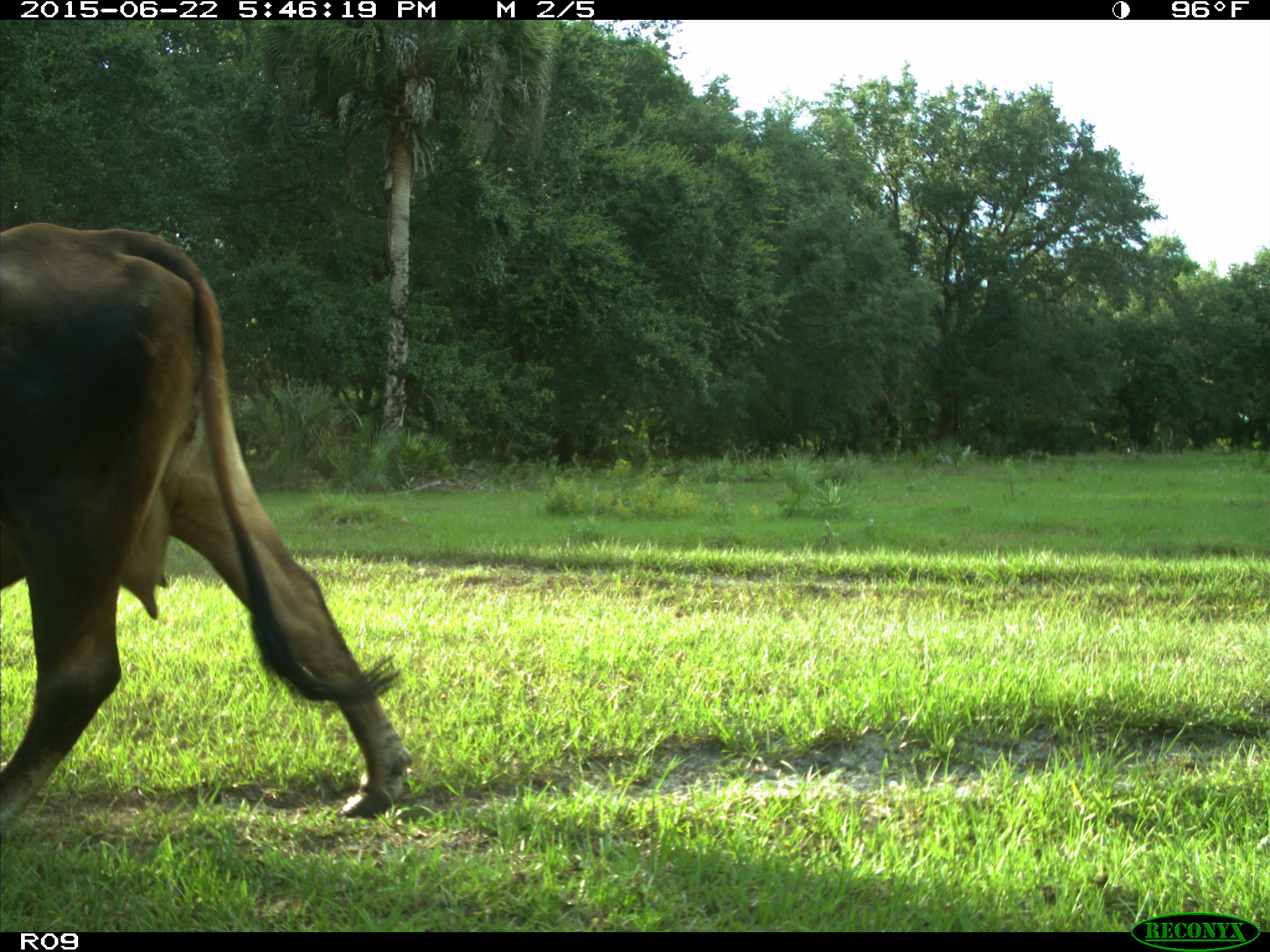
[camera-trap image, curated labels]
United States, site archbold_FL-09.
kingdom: Animalia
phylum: Chordata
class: Mammalia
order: Artiodactyla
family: Bovidae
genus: Bos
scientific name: Bos taurus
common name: domestic cow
Bos taurus (domestic cow).